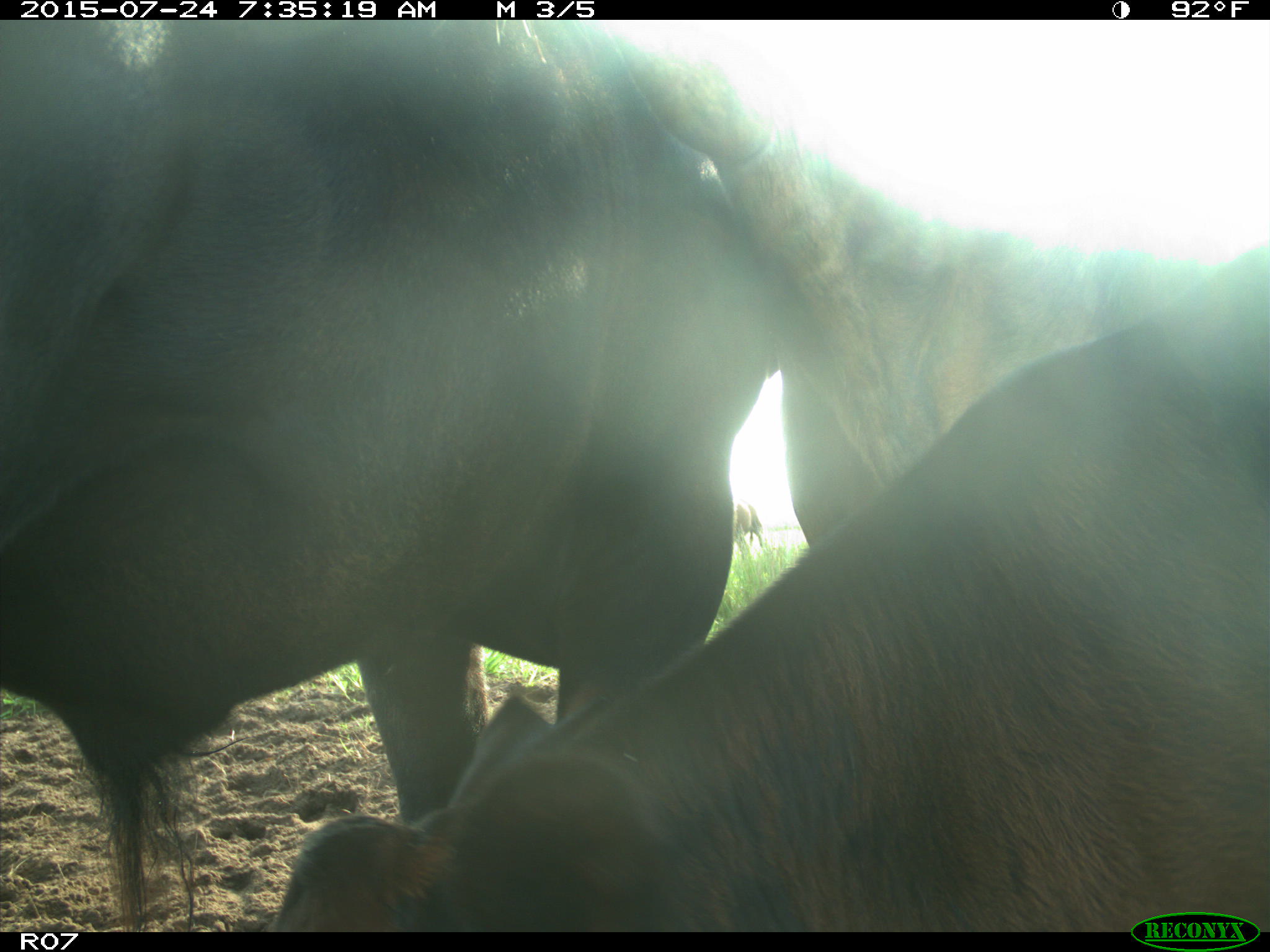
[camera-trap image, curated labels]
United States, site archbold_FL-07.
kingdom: Animalia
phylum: Chordata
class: Mammalia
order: Artiodactyla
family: Bovidae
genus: Bos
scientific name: Bos taurus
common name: domestic cow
Bos taurus (domestic cow).